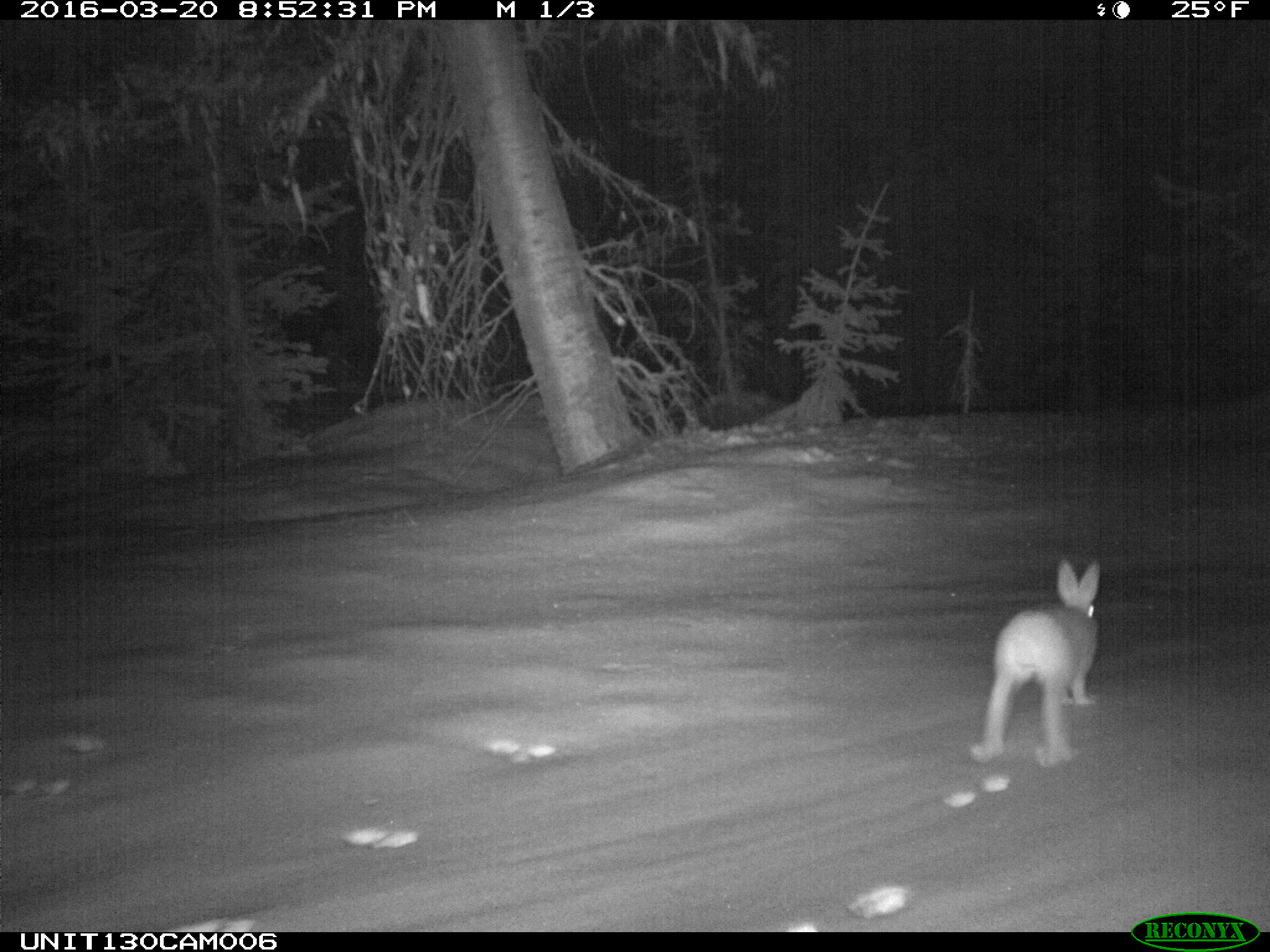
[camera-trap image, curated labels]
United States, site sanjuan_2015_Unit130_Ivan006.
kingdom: Animalia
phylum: Chordata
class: Mammalia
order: Lagomorpha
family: Leporidae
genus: Lepus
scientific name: Lepus americanus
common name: snowshoe hare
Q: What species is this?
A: Lepus americanus (snowshoe hare).